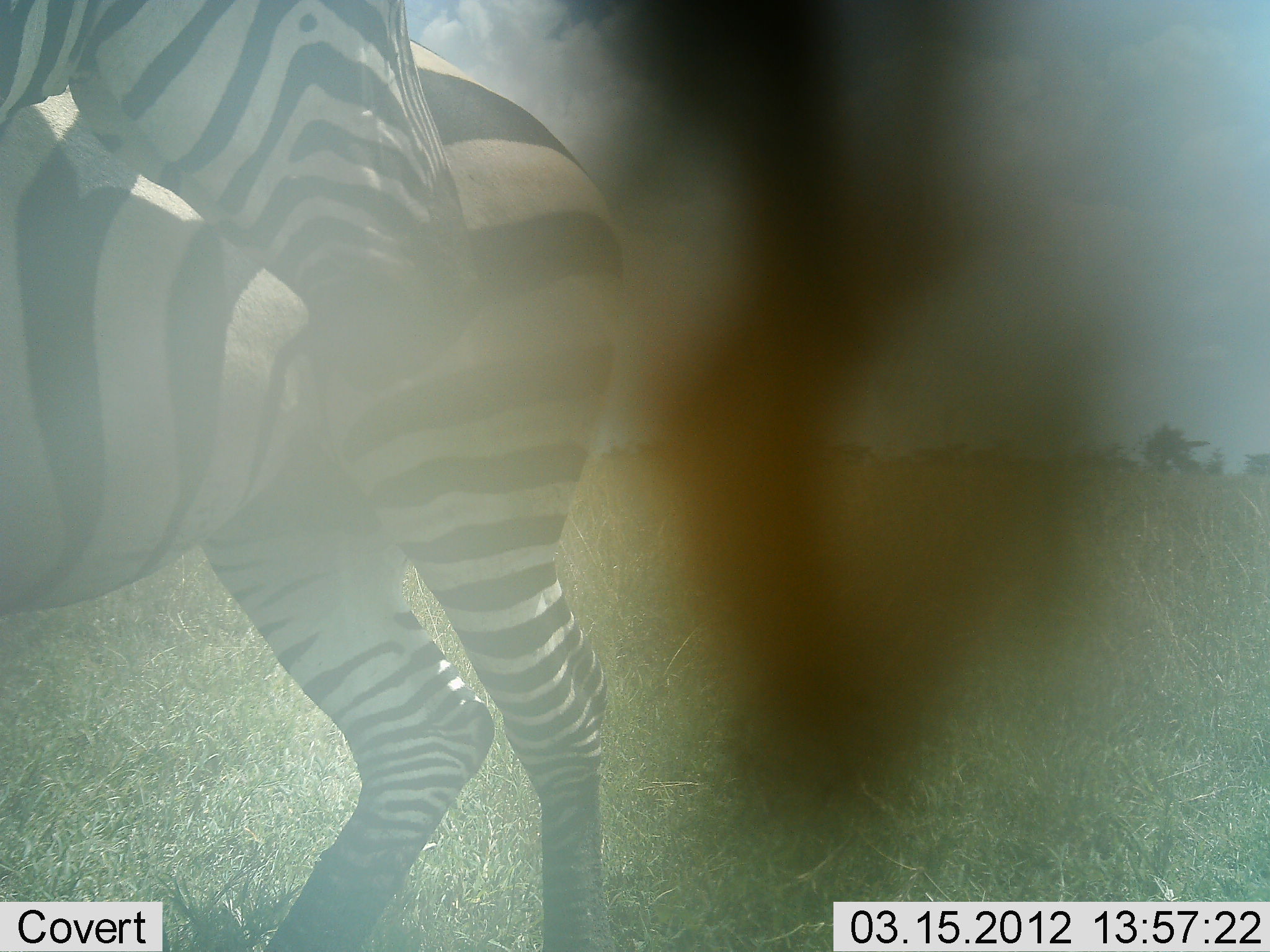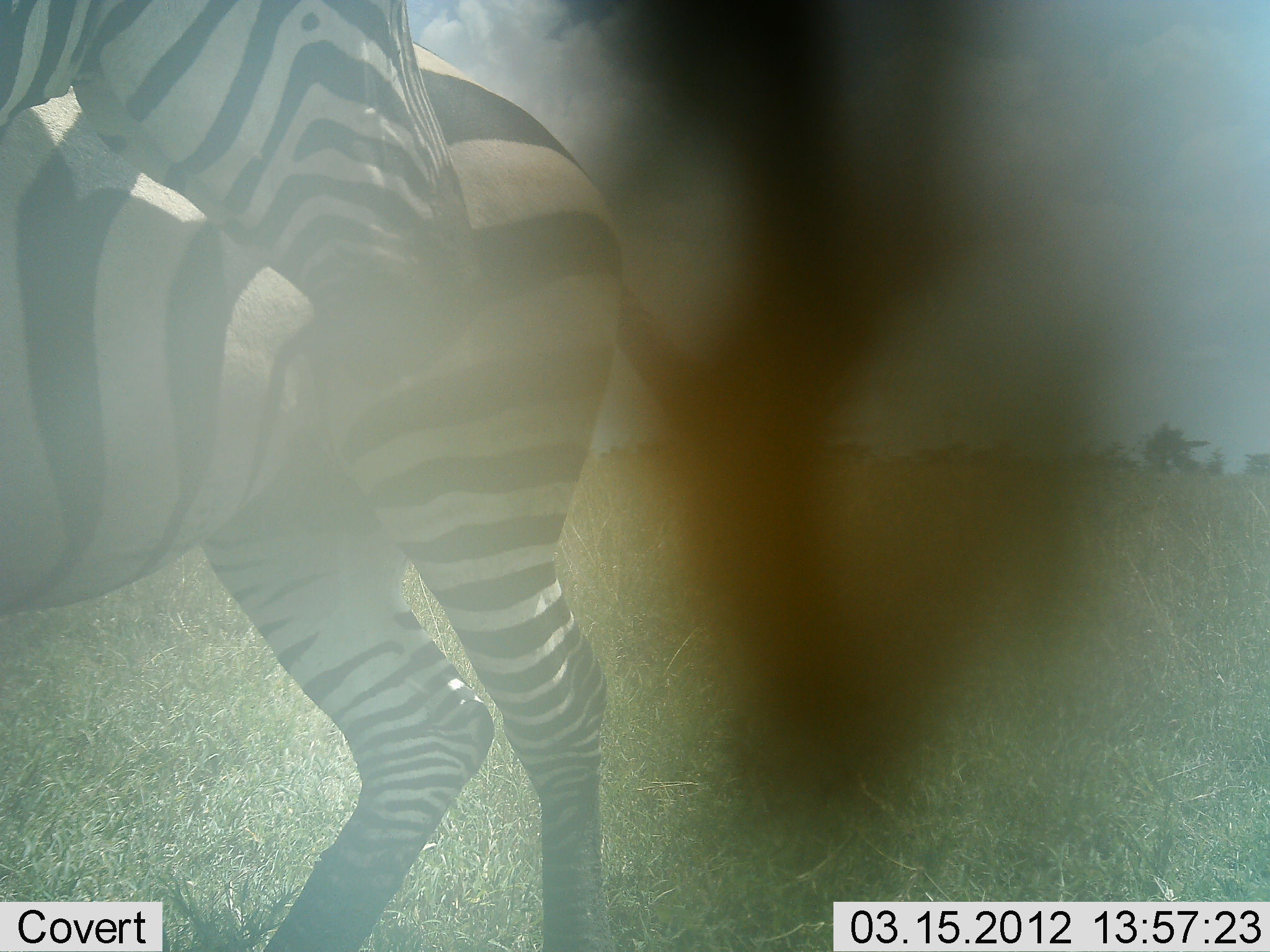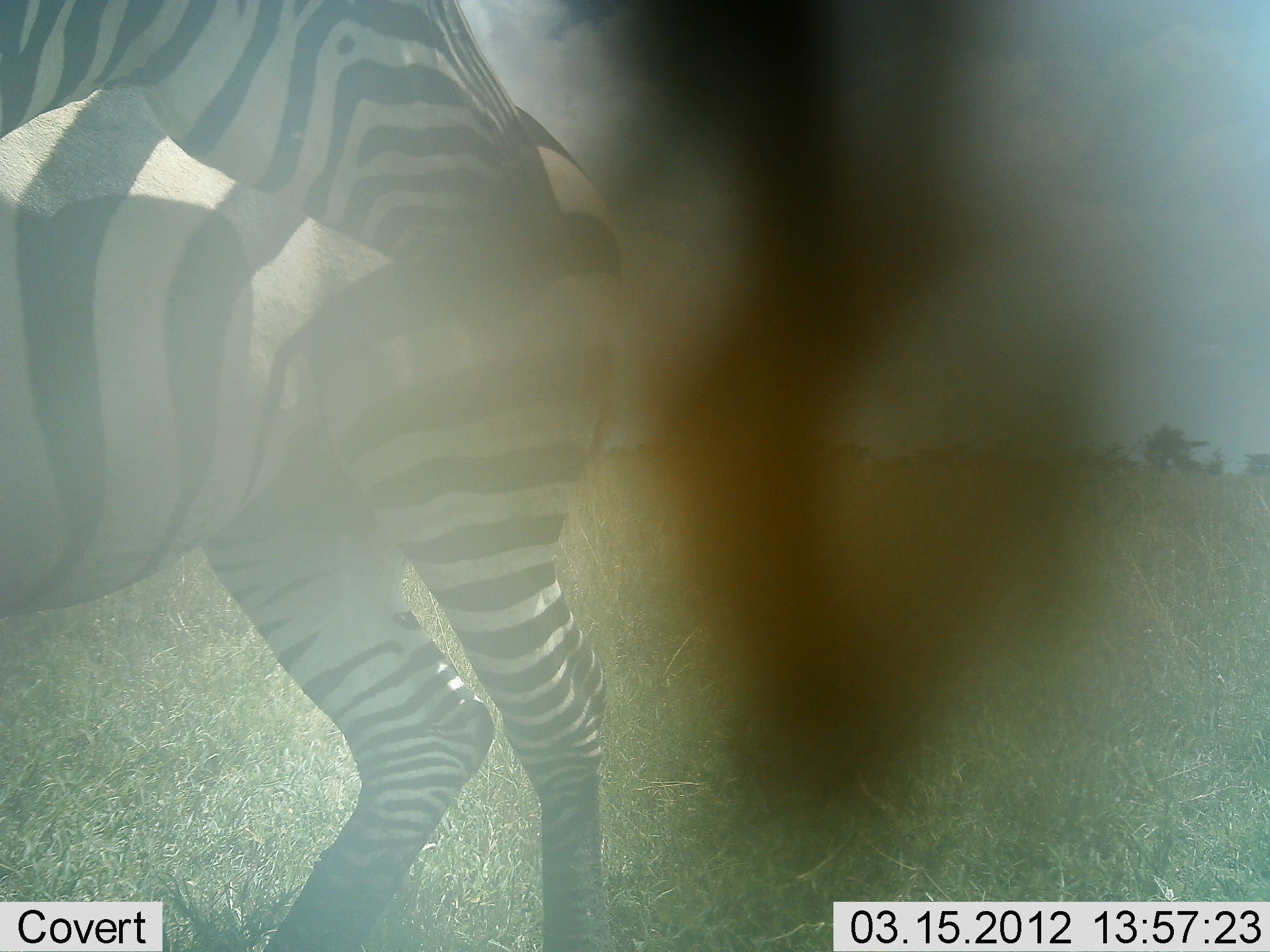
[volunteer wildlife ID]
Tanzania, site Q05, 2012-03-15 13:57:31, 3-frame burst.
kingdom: Animalia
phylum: Chordata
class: Mammalia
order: Perissodactyla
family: Equidae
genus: Equus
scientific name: Equus quagga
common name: plains zebra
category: zebra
Zebra (plains zebra) (Equus quagga), count 2. Behavior (volunteer vote fractions): standing 95%, resting 5%, moving 0%, interacting 5%. Young present (vote fraction): 0%. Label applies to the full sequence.